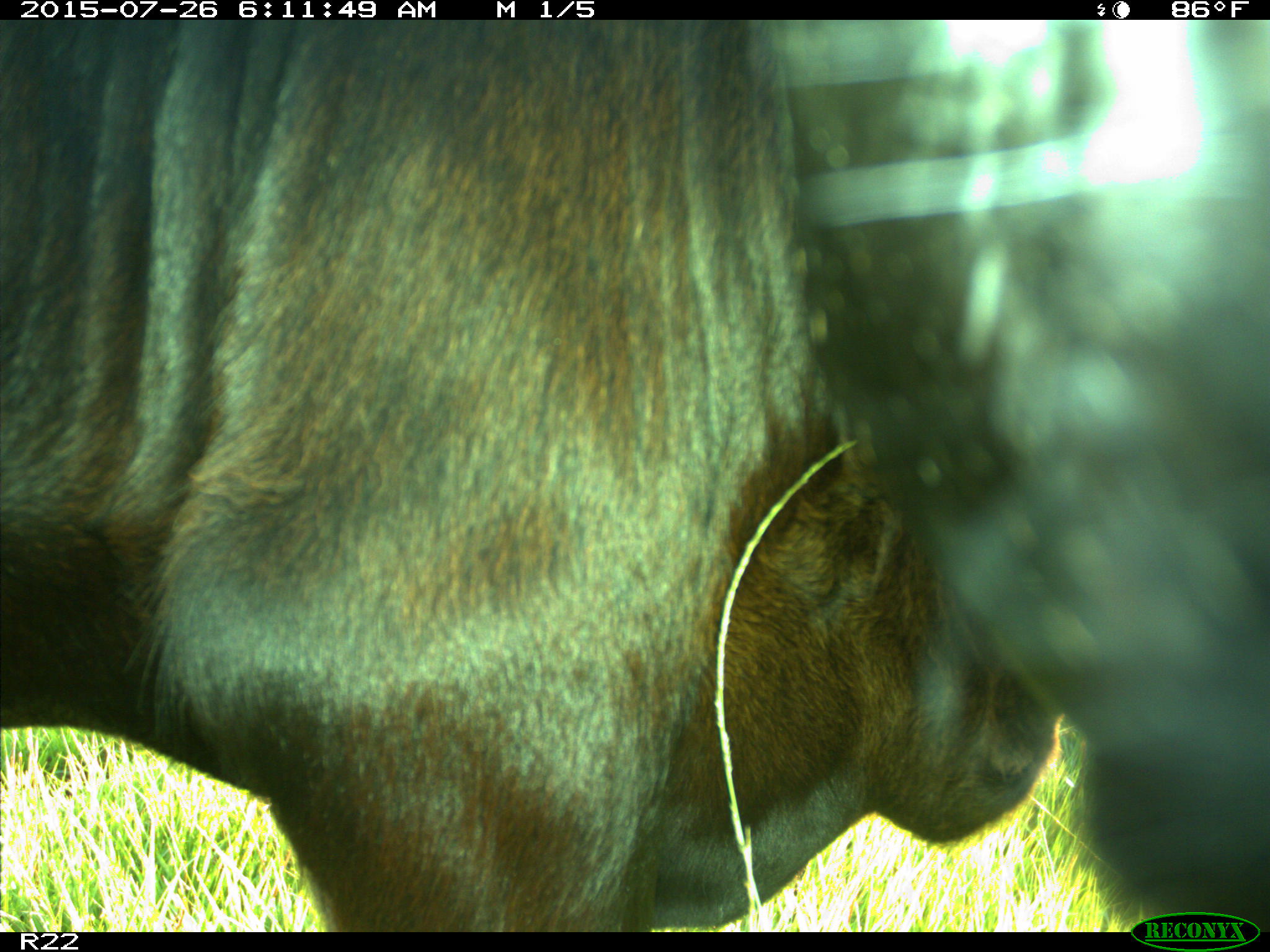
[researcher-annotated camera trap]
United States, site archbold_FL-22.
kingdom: Animalia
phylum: Chordata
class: Mammalia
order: Artiodactyla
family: Bovidae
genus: Bos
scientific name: Bos taurus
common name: domestic cow